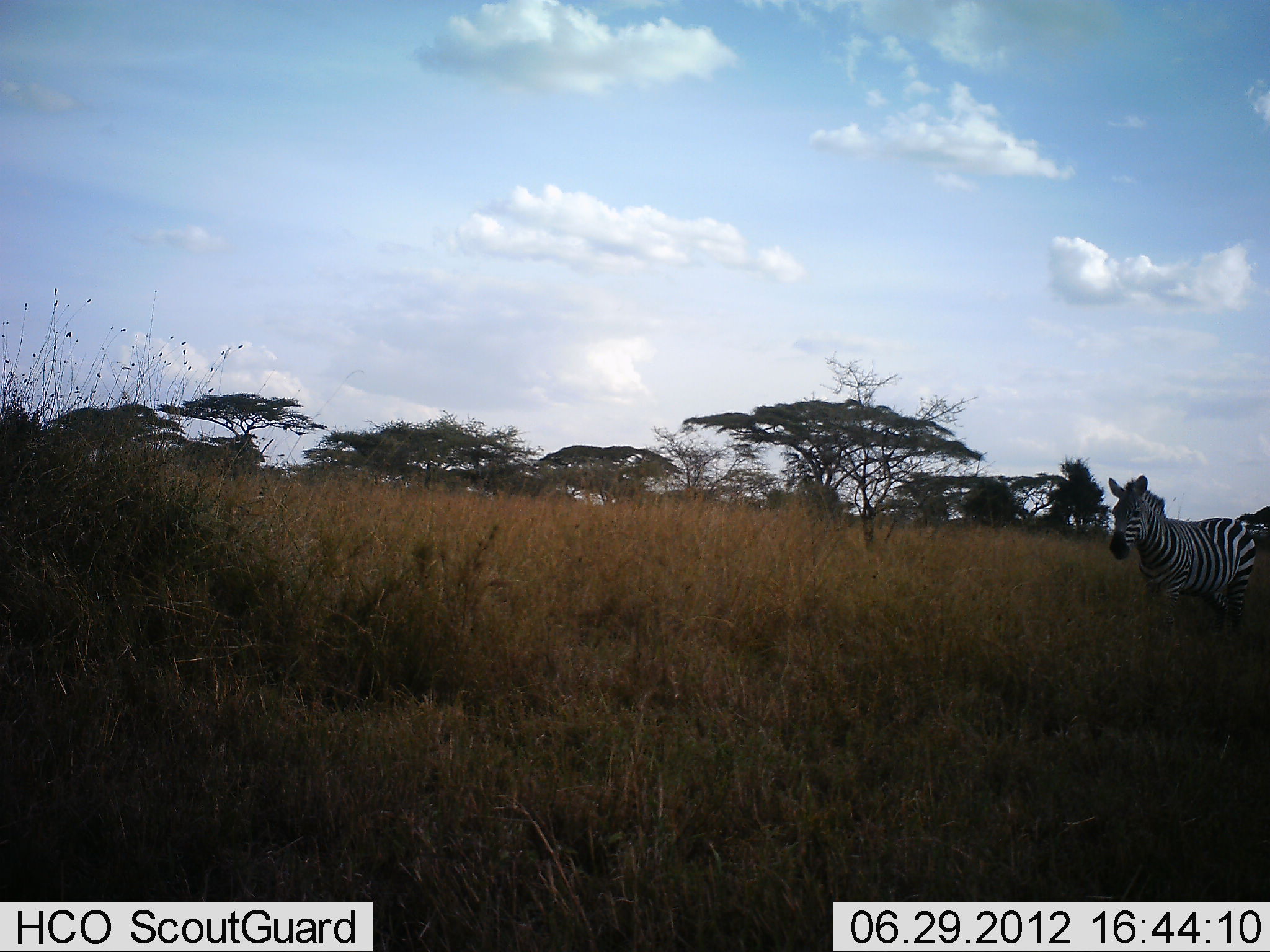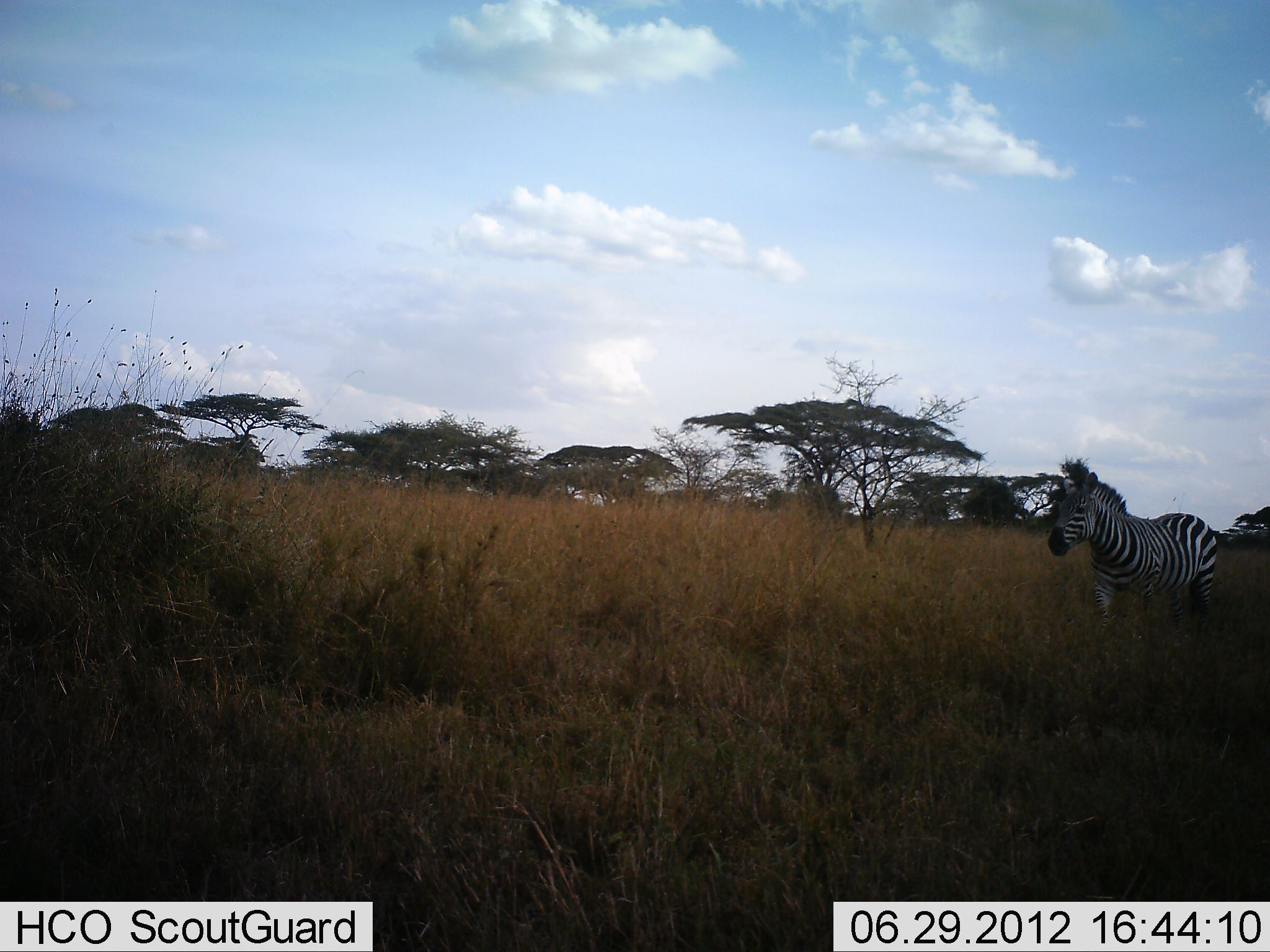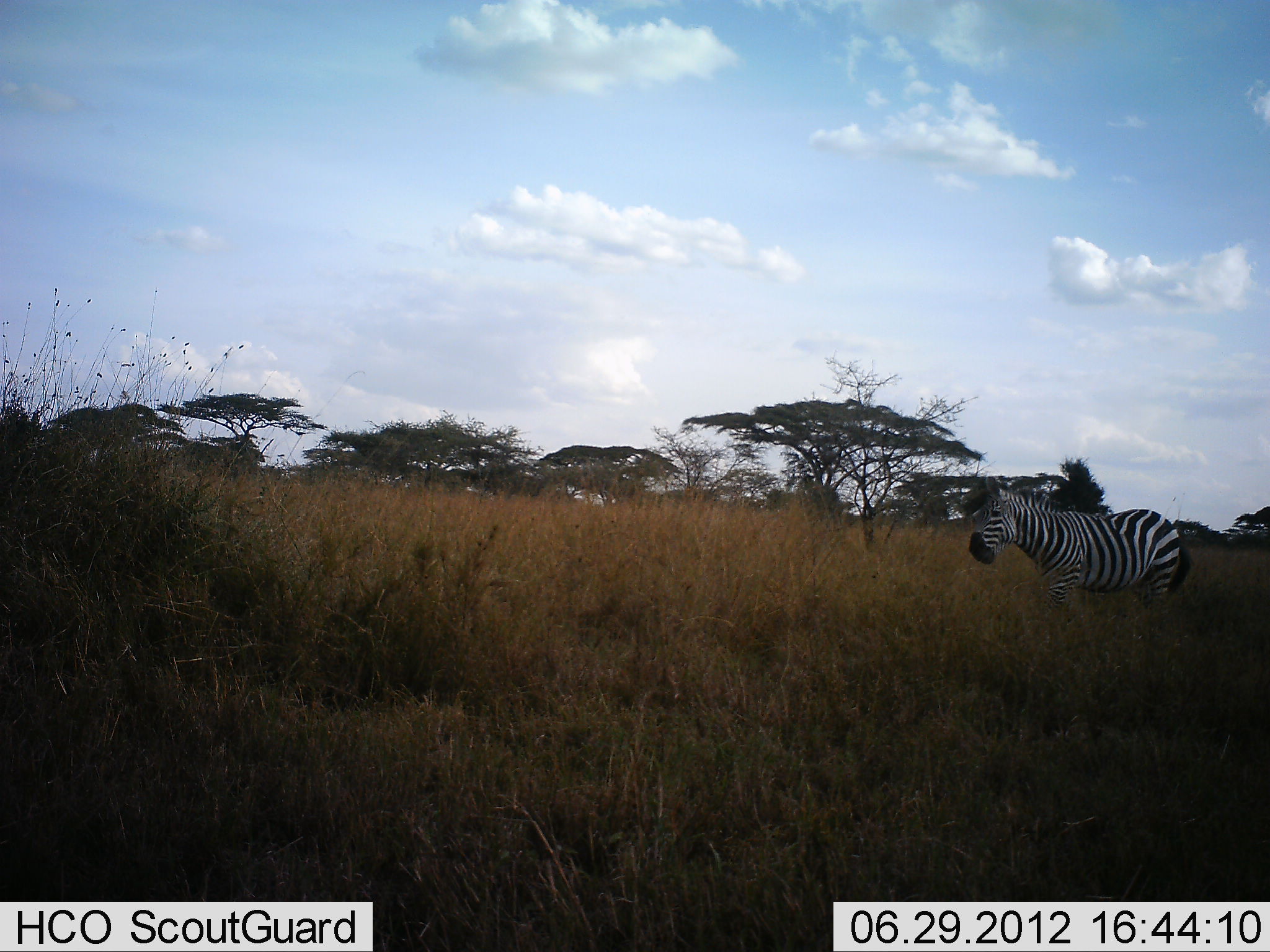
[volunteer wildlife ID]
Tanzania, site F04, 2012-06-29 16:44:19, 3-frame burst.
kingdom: Animalia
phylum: Chordata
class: Mammalia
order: Perissodactyla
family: Equidae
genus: Equus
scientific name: Equus quagga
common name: plains zebra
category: zebra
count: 1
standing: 0%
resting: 0%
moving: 100%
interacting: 0%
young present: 0%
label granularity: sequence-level